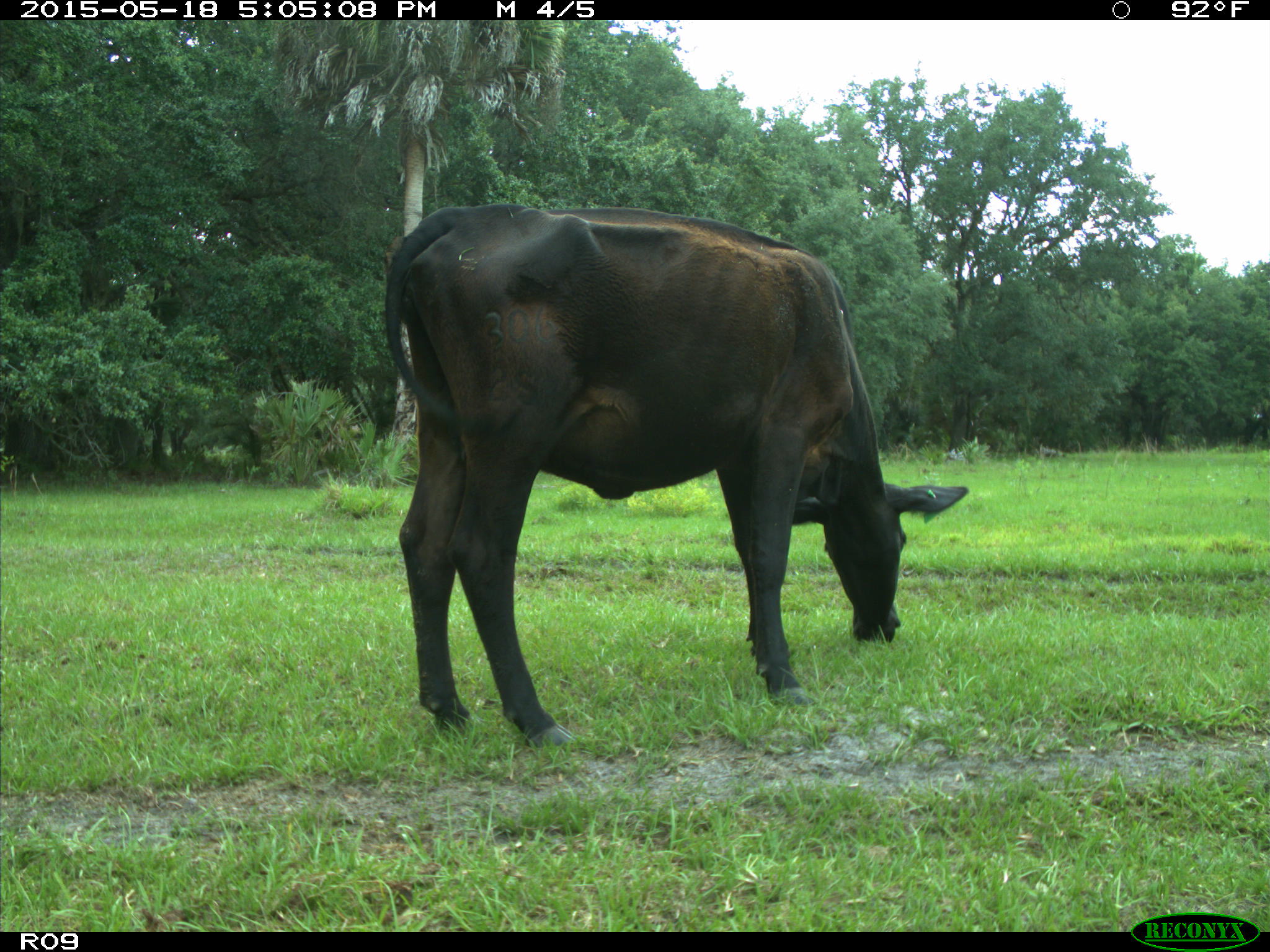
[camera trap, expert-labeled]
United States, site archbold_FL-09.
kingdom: Animalia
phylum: Chordata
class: Mammalia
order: Artiodactyla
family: Bovidae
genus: Bos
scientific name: Bos taurus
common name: domestic cow